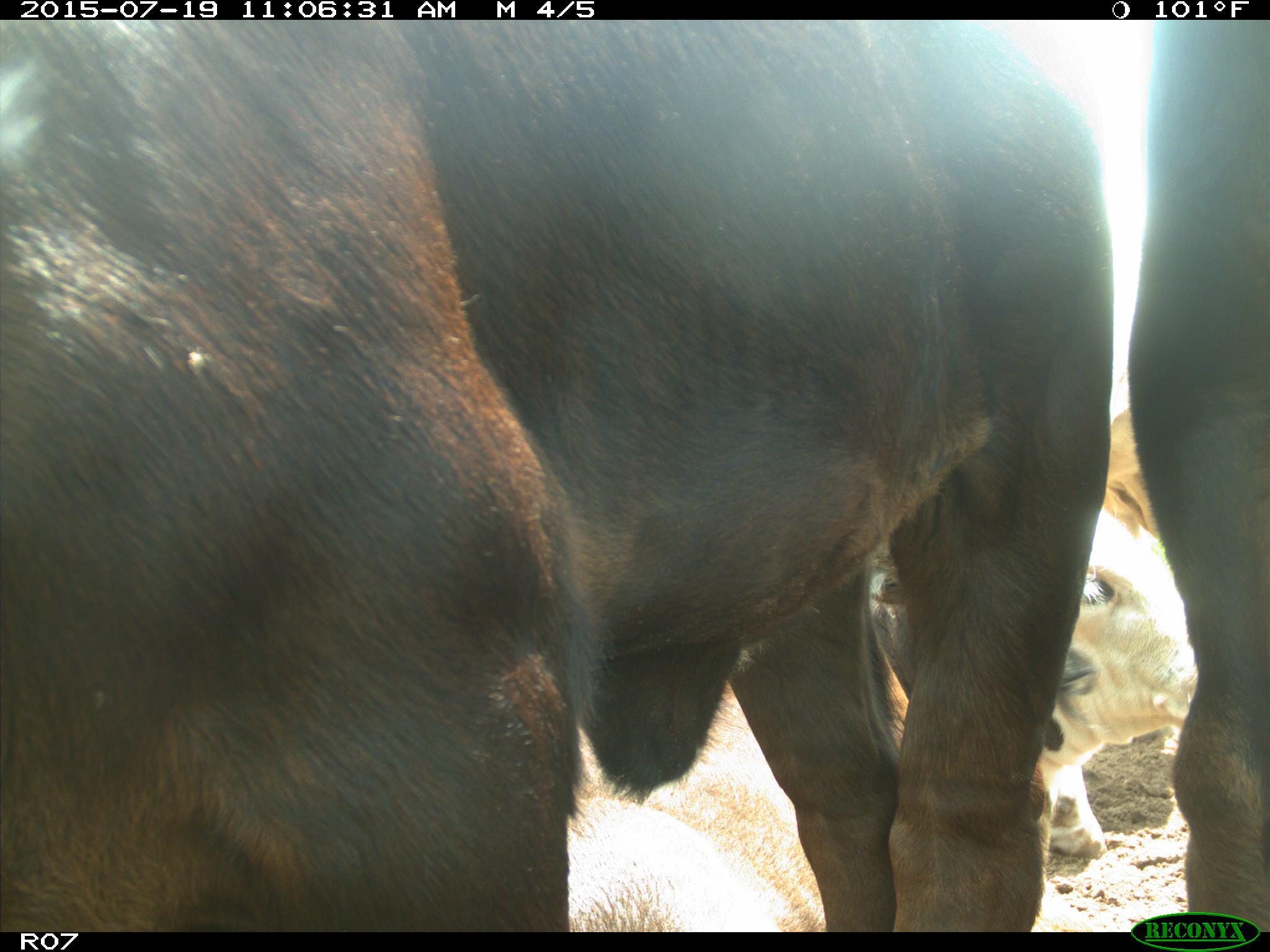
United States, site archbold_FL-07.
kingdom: Animalia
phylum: Chordata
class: Mammalia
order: Artiodactyla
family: Bovidae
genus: Bos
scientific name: Bos taurus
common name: domestic cow